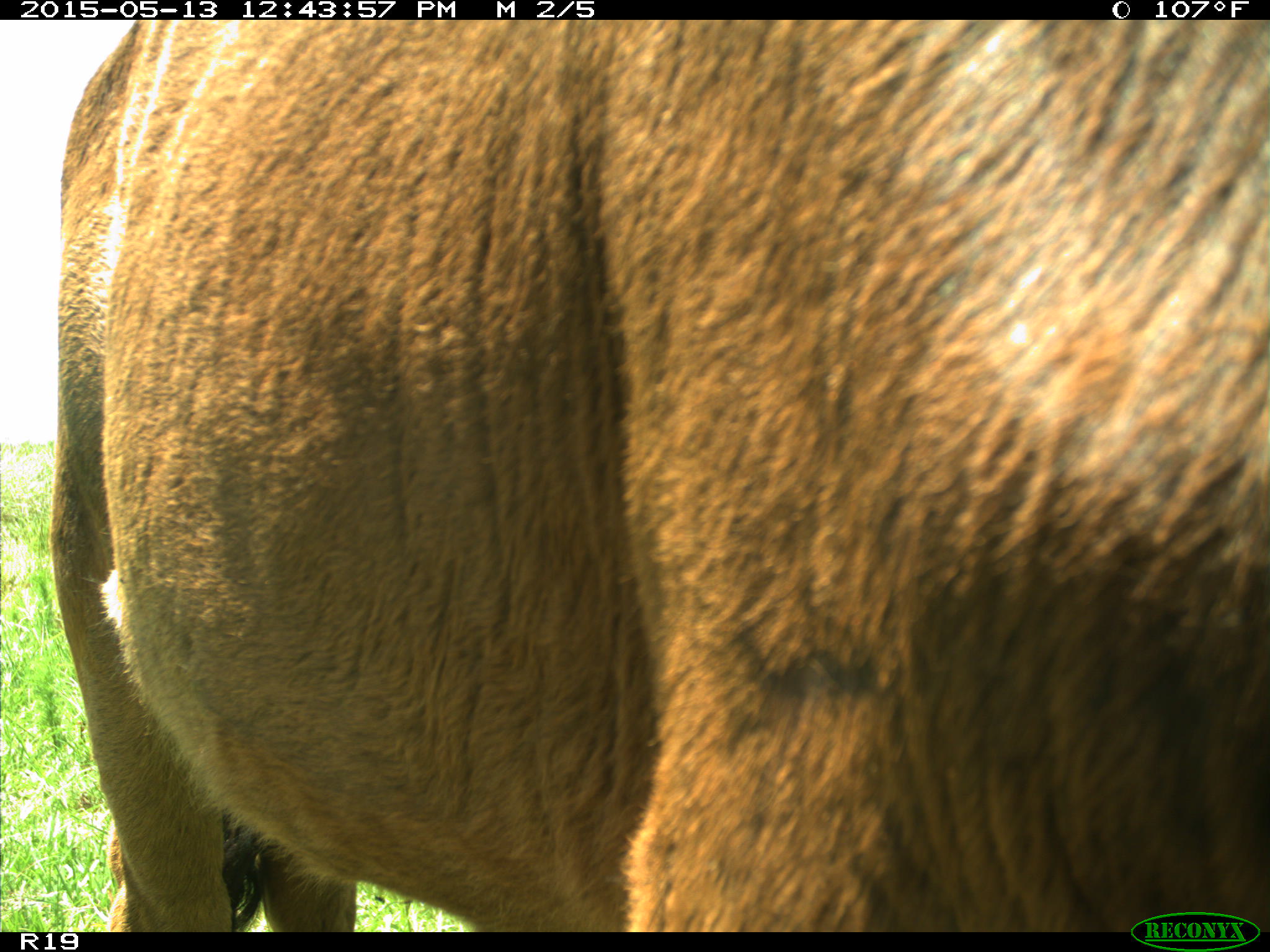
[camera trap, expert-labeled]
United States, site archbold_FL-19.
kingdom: Animalia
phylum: Chordata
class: Mammalia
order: Artiodactyla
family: Bovidae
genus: Bos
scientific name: Bos taurus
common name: domestic cow